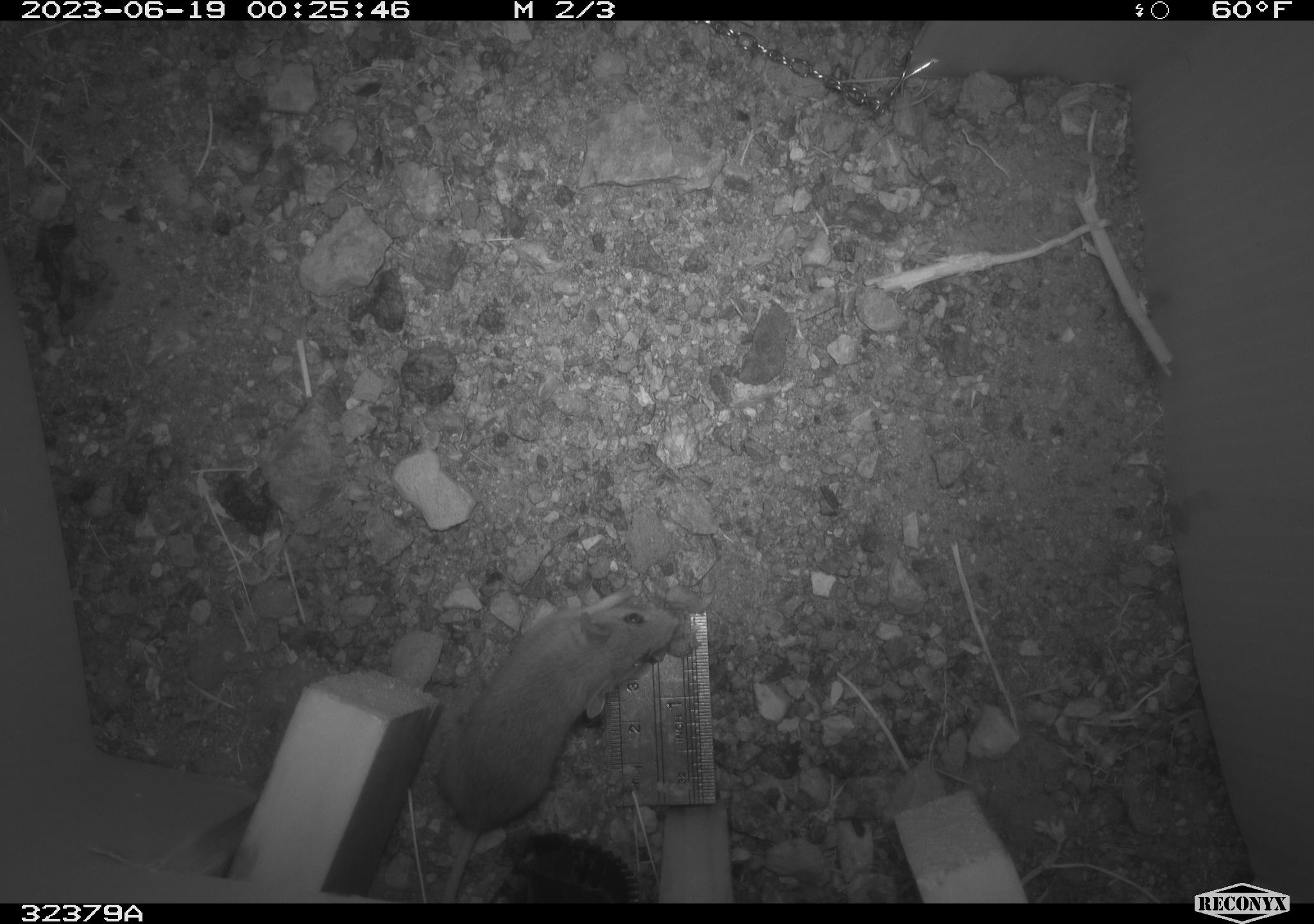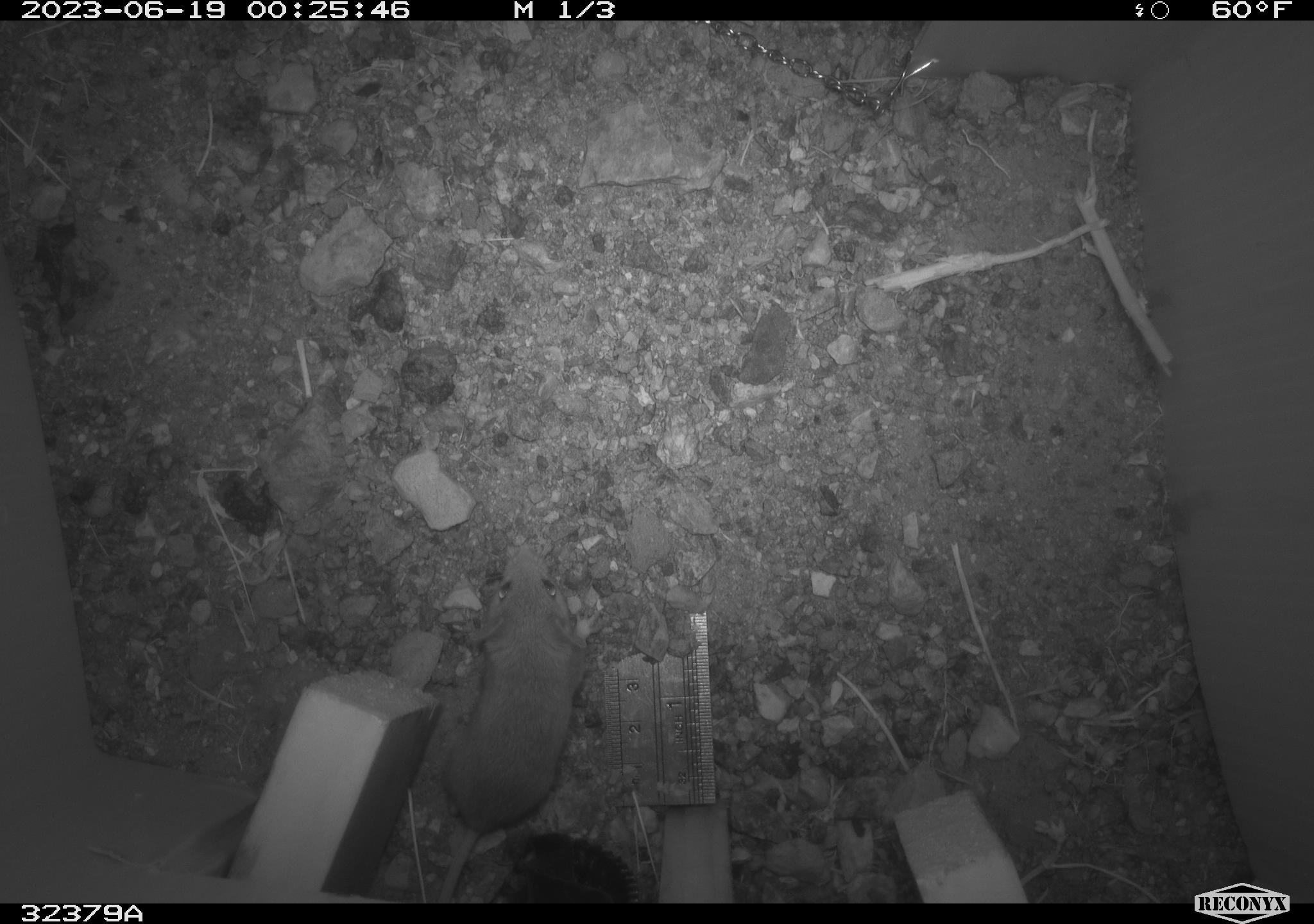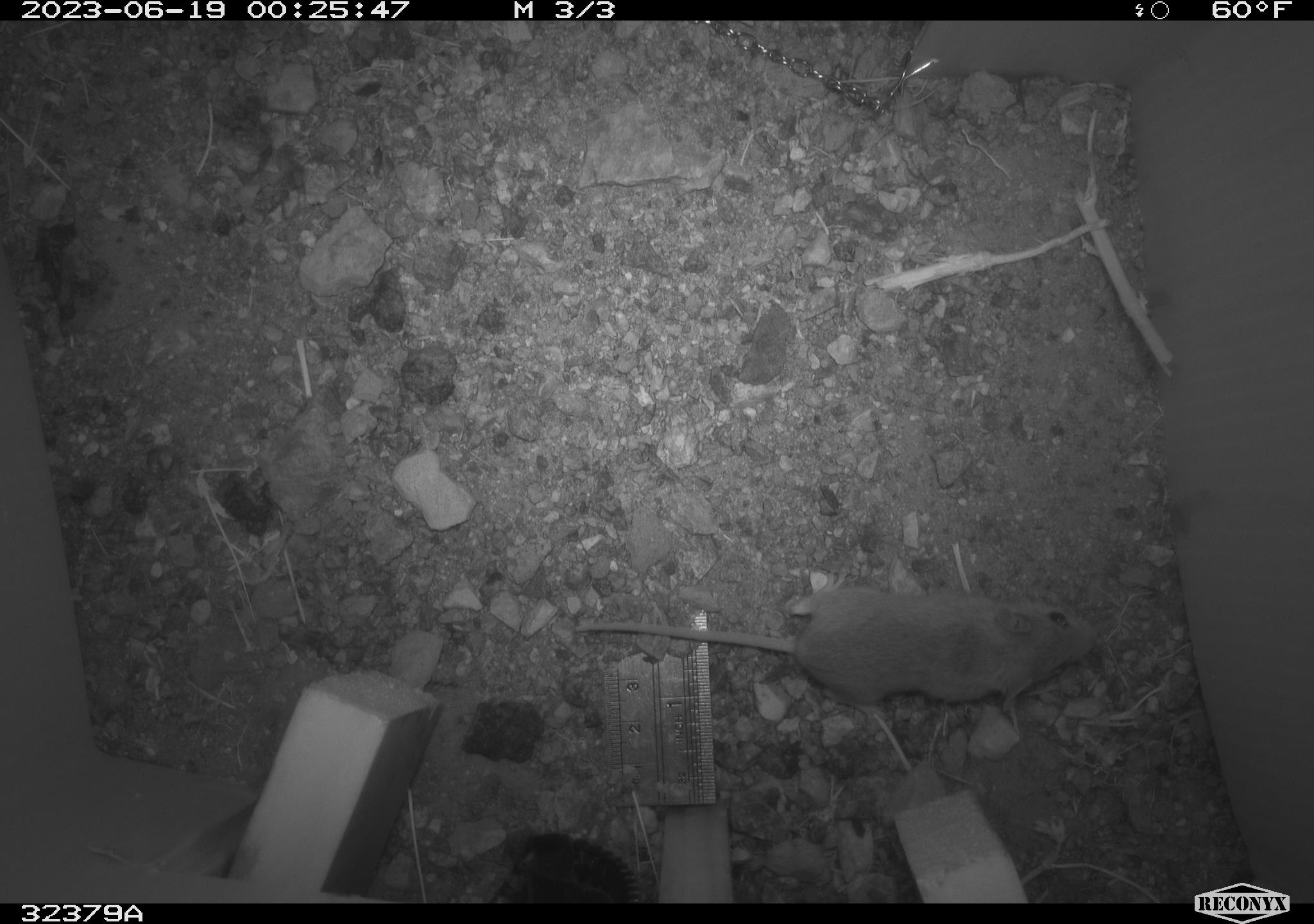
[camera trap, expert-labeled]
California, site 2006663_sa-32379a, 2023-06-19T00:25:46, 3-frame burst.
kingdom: Animalia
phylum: Chordata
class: Mammalia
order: Rodentia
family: Cricetidae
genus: Peromyscus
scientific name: Peromyscus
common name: deer mice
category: peromyscus species